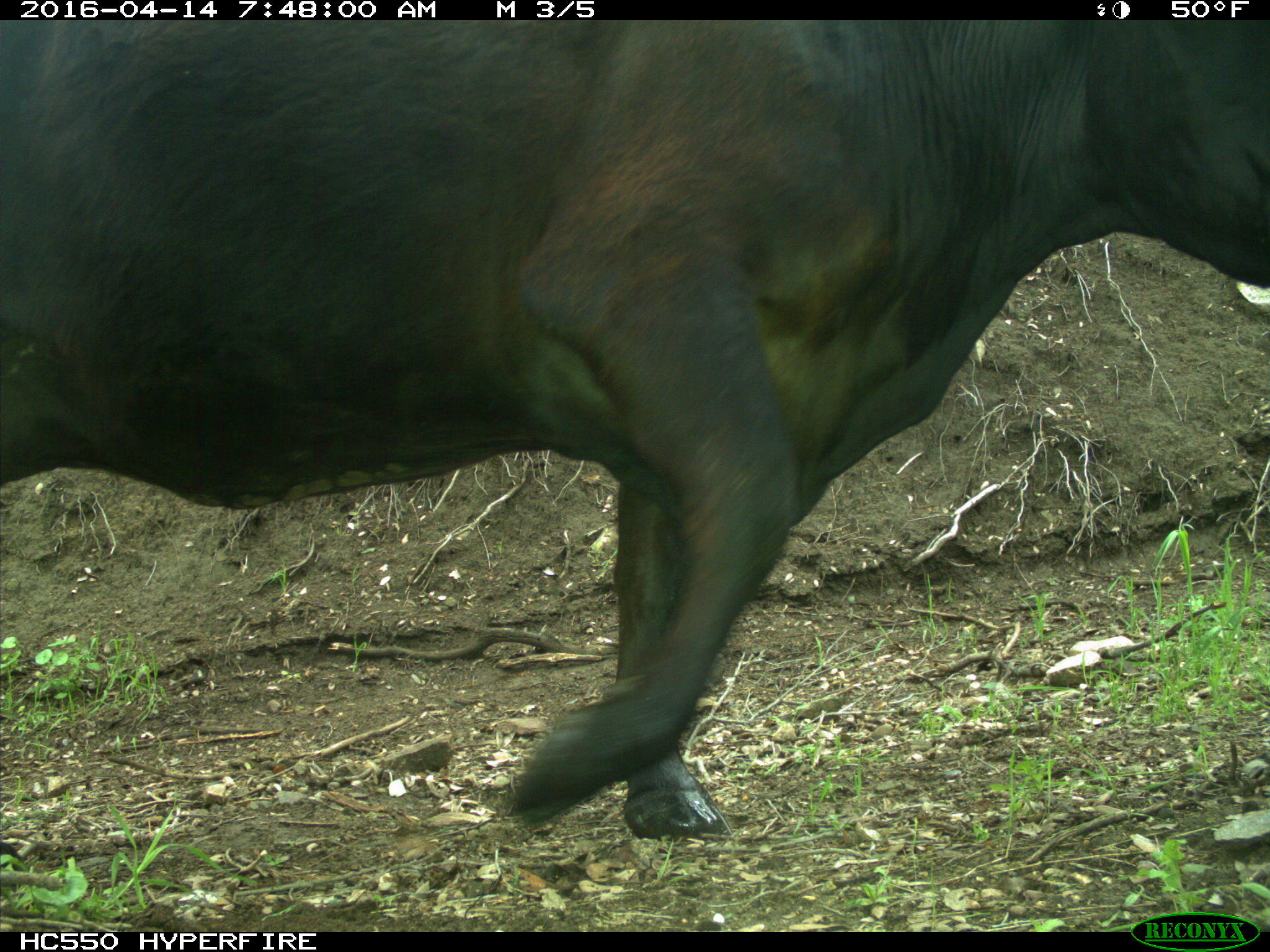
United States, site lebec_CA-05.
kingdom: Animalia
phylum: Chordata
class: Mammalia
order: Artiodactyla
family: Bovidae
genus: Bos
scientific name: Bos taurus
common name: domestic cow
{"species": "Bos taurus (domestic cow)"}